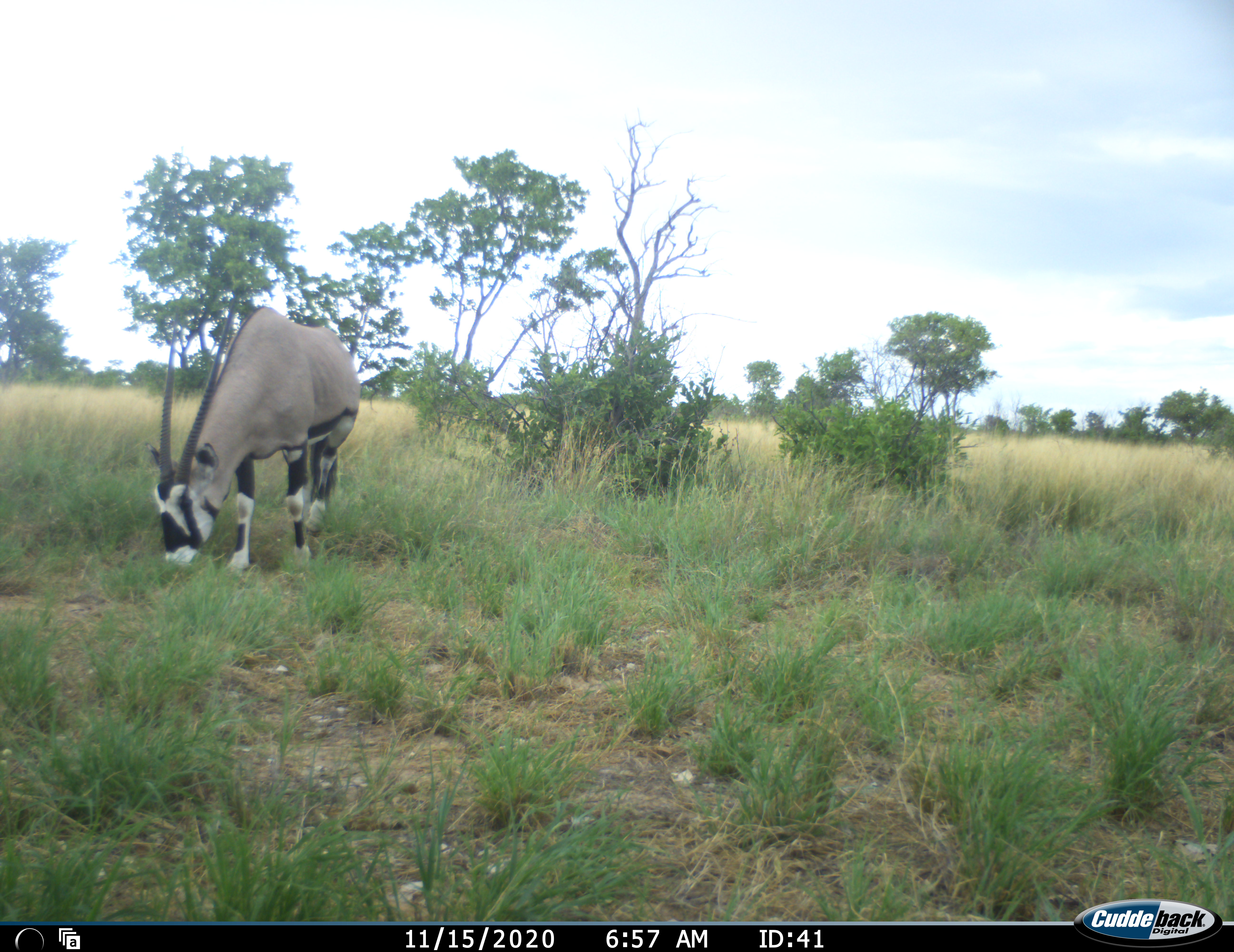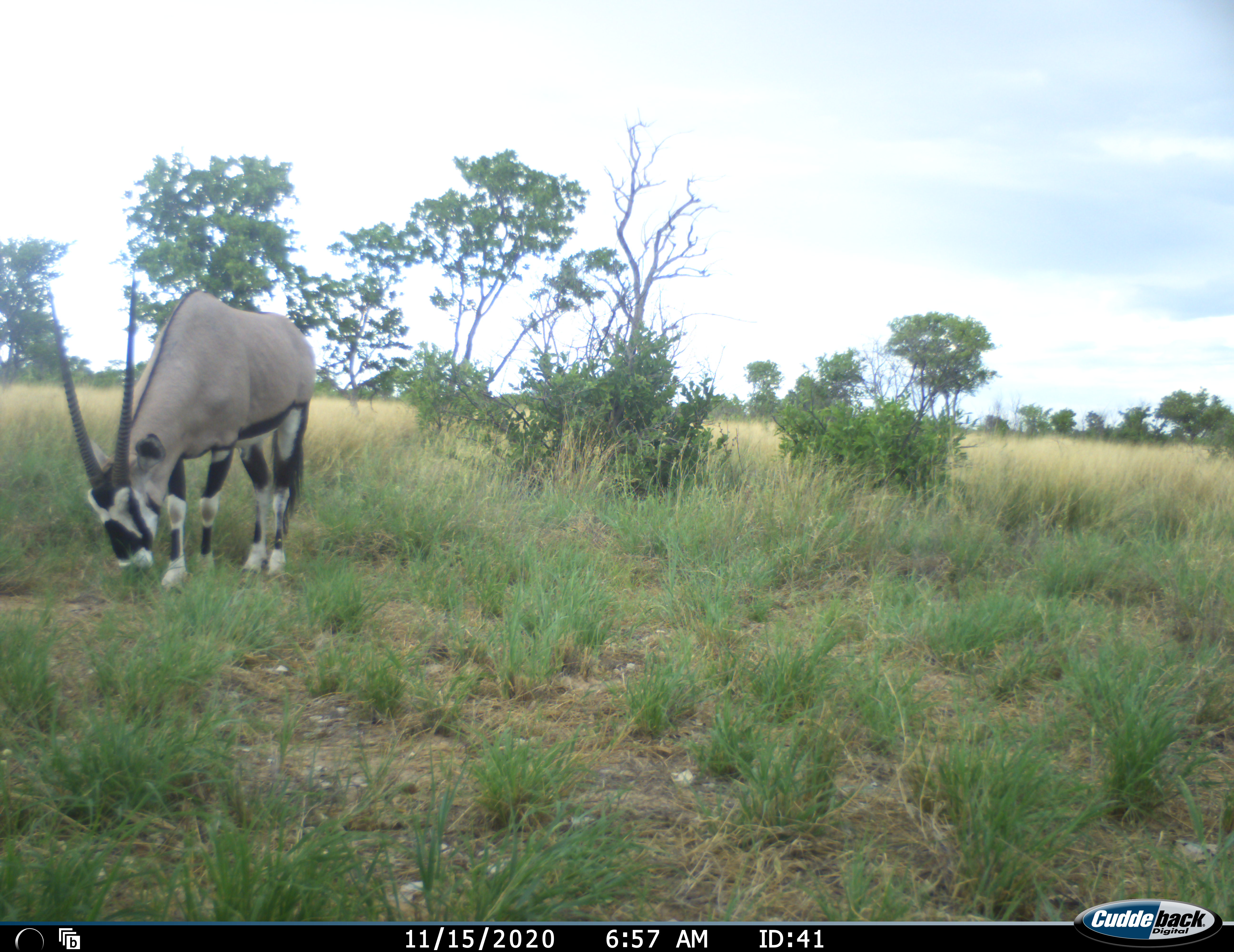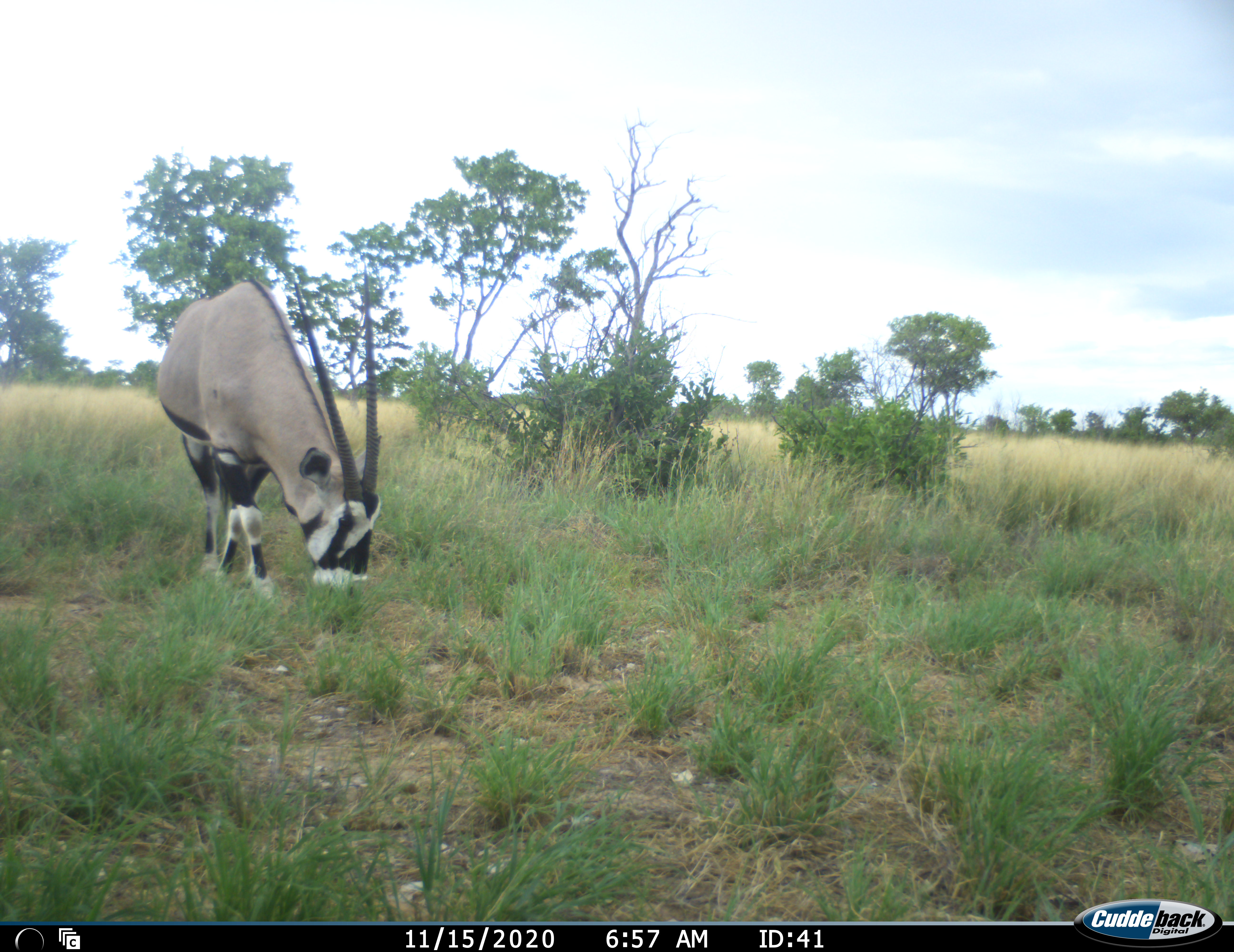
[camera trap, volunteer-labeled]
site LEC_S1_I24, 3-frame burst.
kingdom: Animalia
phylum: Chordata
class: Mammalia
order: Artiodactyla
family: Bovidae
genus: Oryx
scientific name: Oryx gazella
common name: gemsbok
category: oryx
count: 1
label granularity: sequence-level